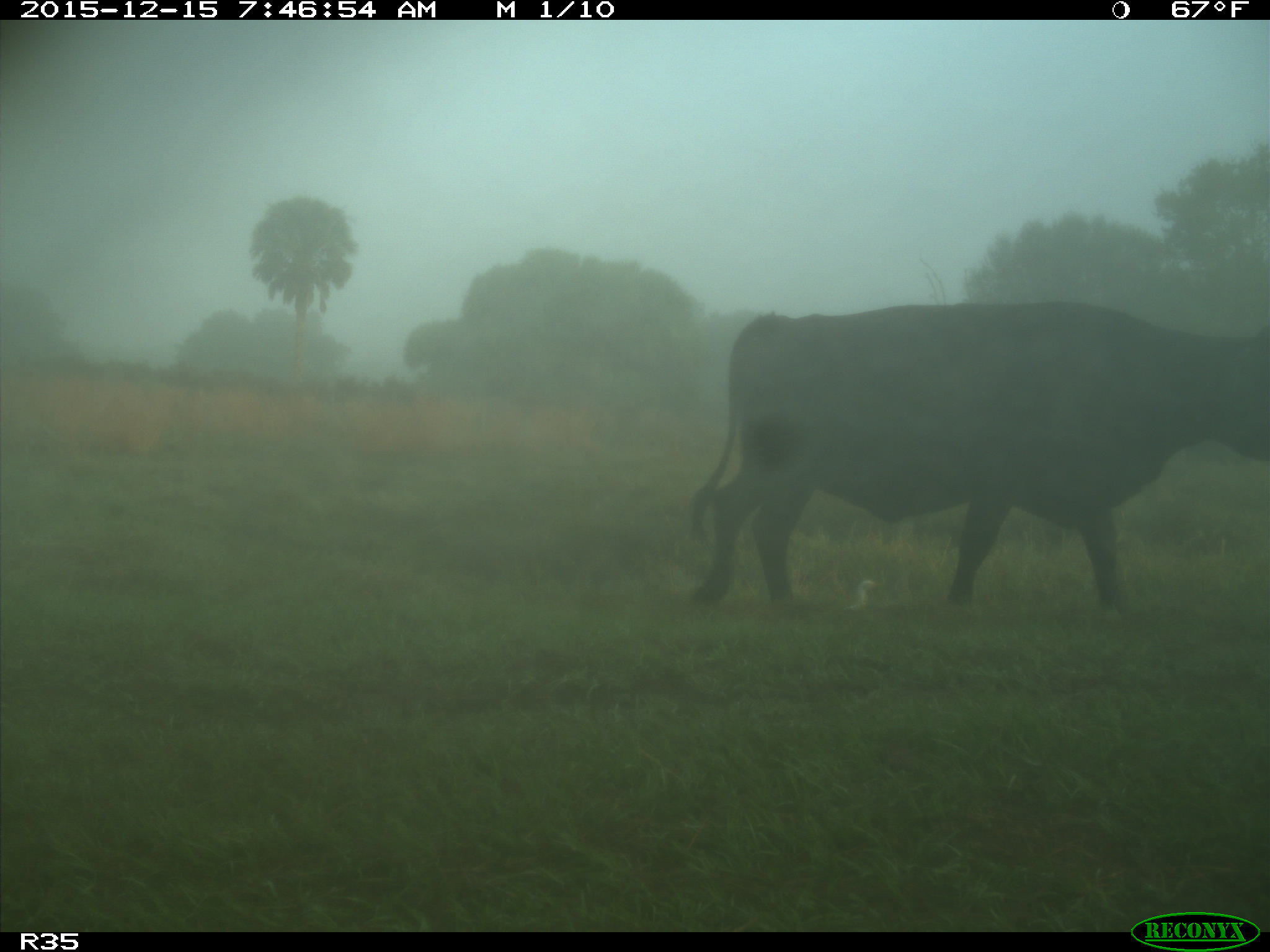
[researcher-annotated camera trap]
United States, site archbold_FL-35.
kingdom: Animalia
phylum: Chordata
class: Mammalia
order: Artiodactyla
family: Bovidae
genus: Bos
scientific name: Bos taurus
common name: domestic cow